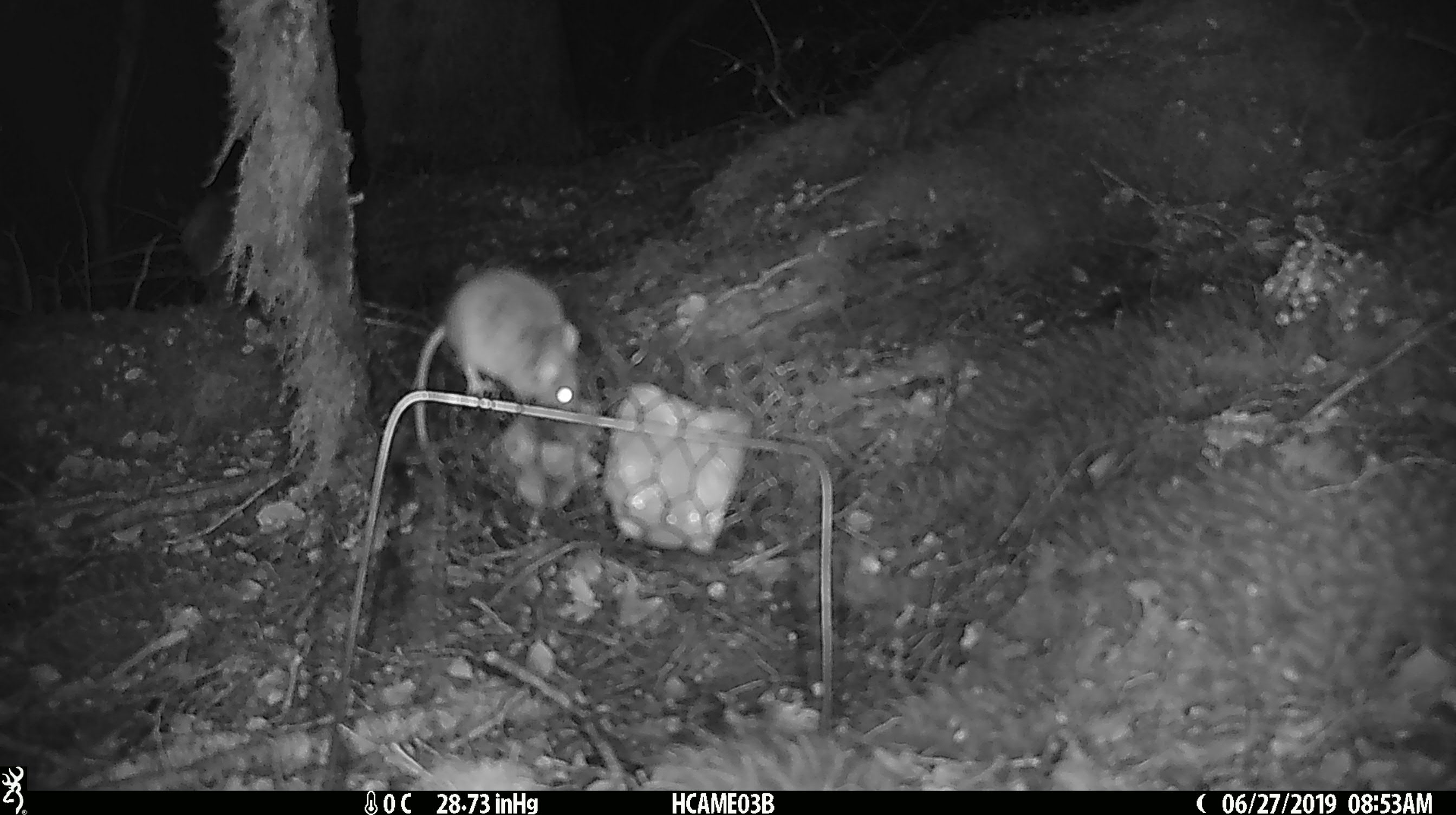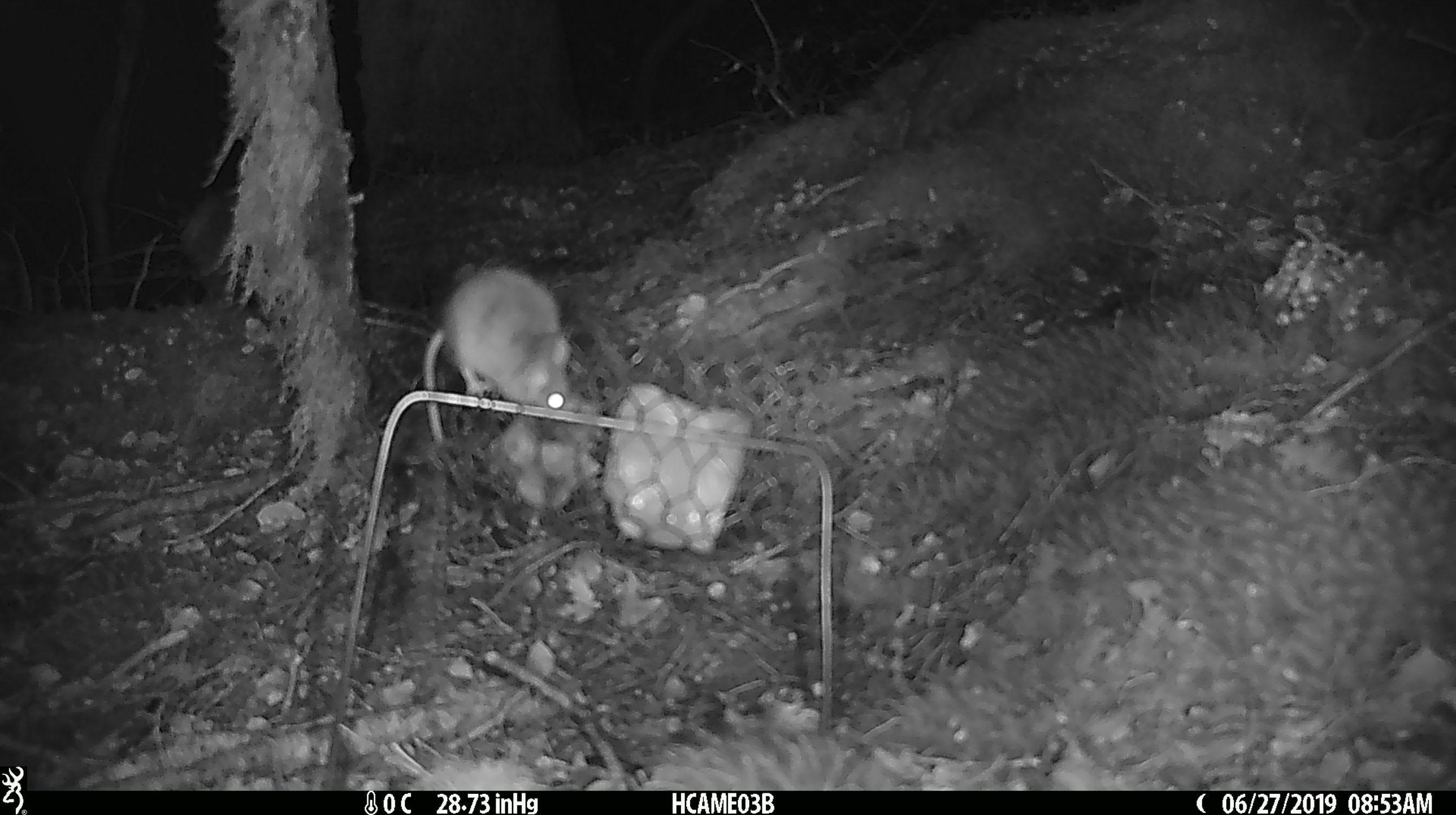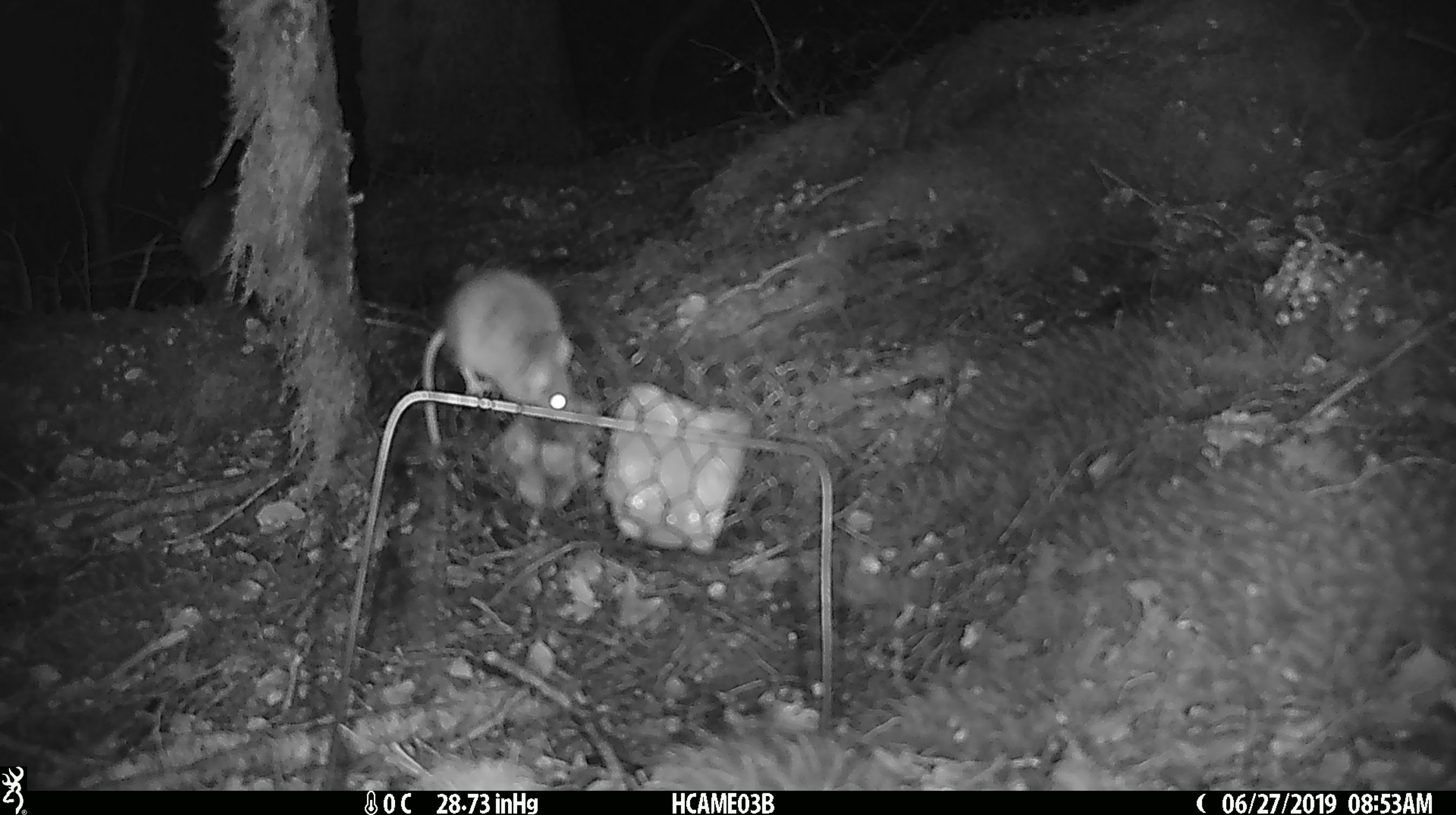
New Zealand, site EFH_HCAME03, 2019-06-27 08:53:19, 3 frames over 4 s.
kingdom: Animalia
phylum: Chordata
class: Mammalia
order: Rodentia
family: Muridae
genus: Mus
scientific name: Mus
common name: mouse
Mouse (Mus).